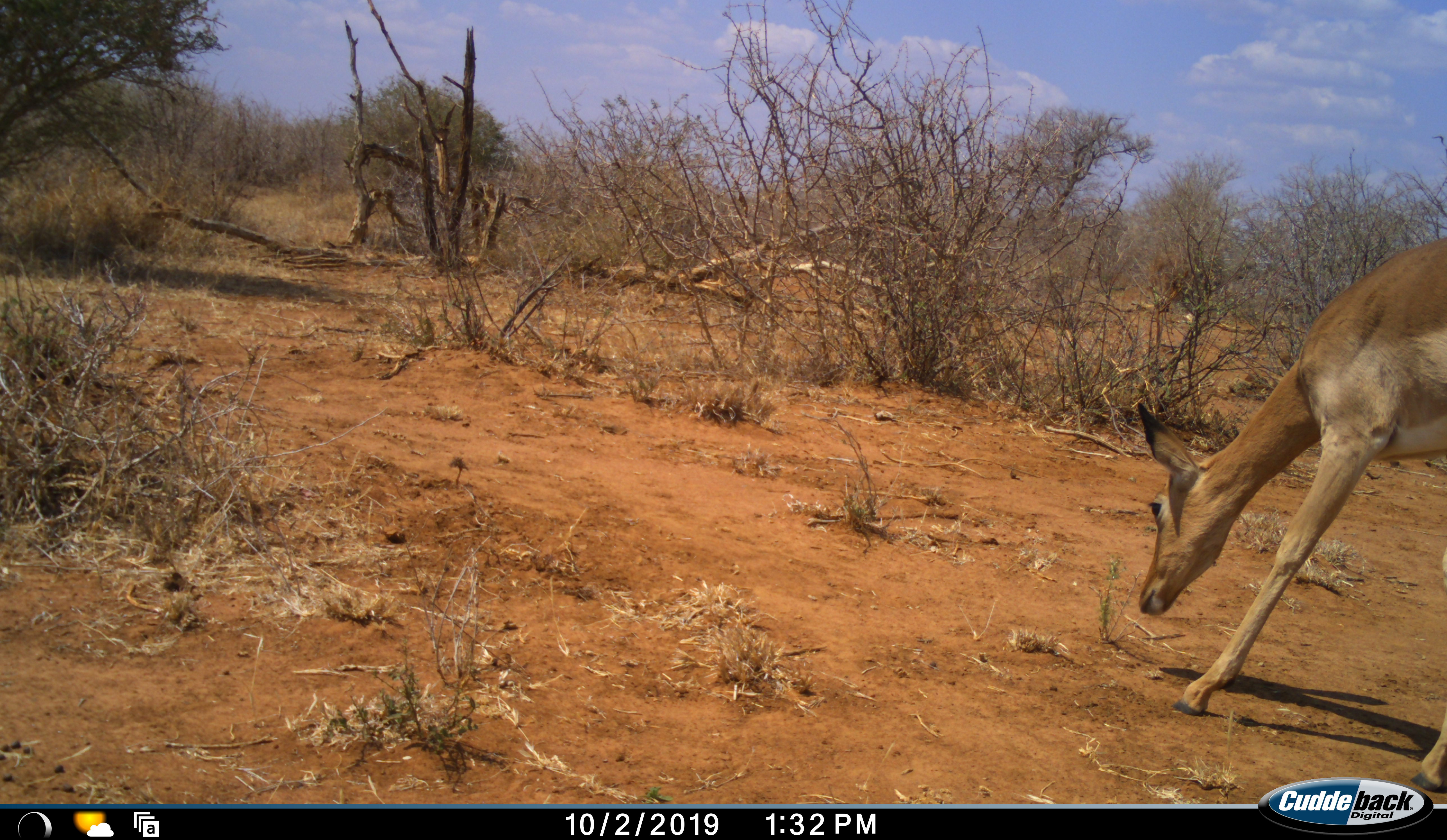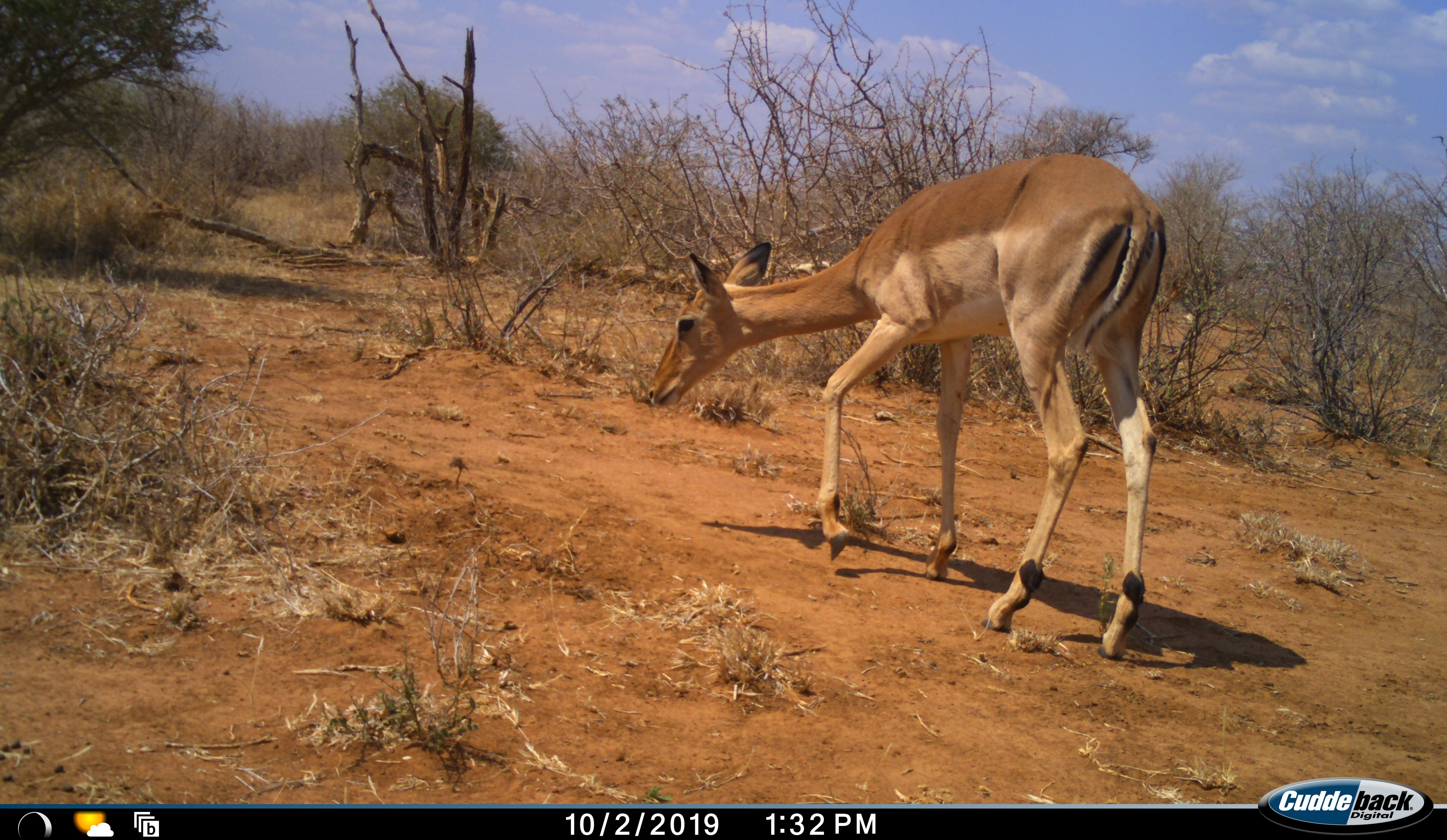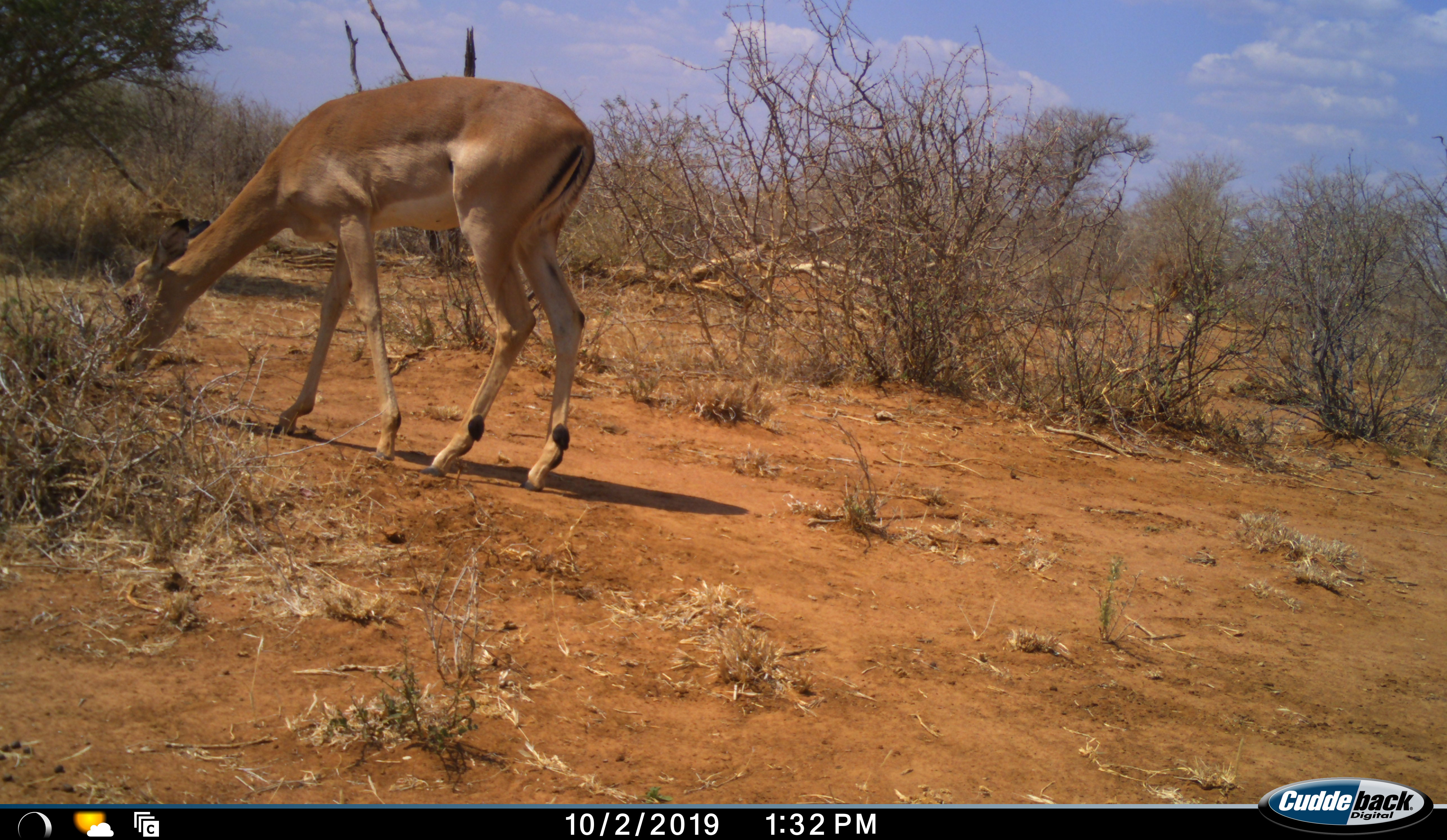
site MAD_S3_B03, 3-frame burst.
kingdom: Animalia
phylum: Chordata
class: Mammalia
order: Artiodactyla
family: Bovidae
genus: Aepyceros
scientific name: Aepyceros melampus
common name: impala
Impala (Aepyceros melampus), count 1. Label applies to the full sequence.